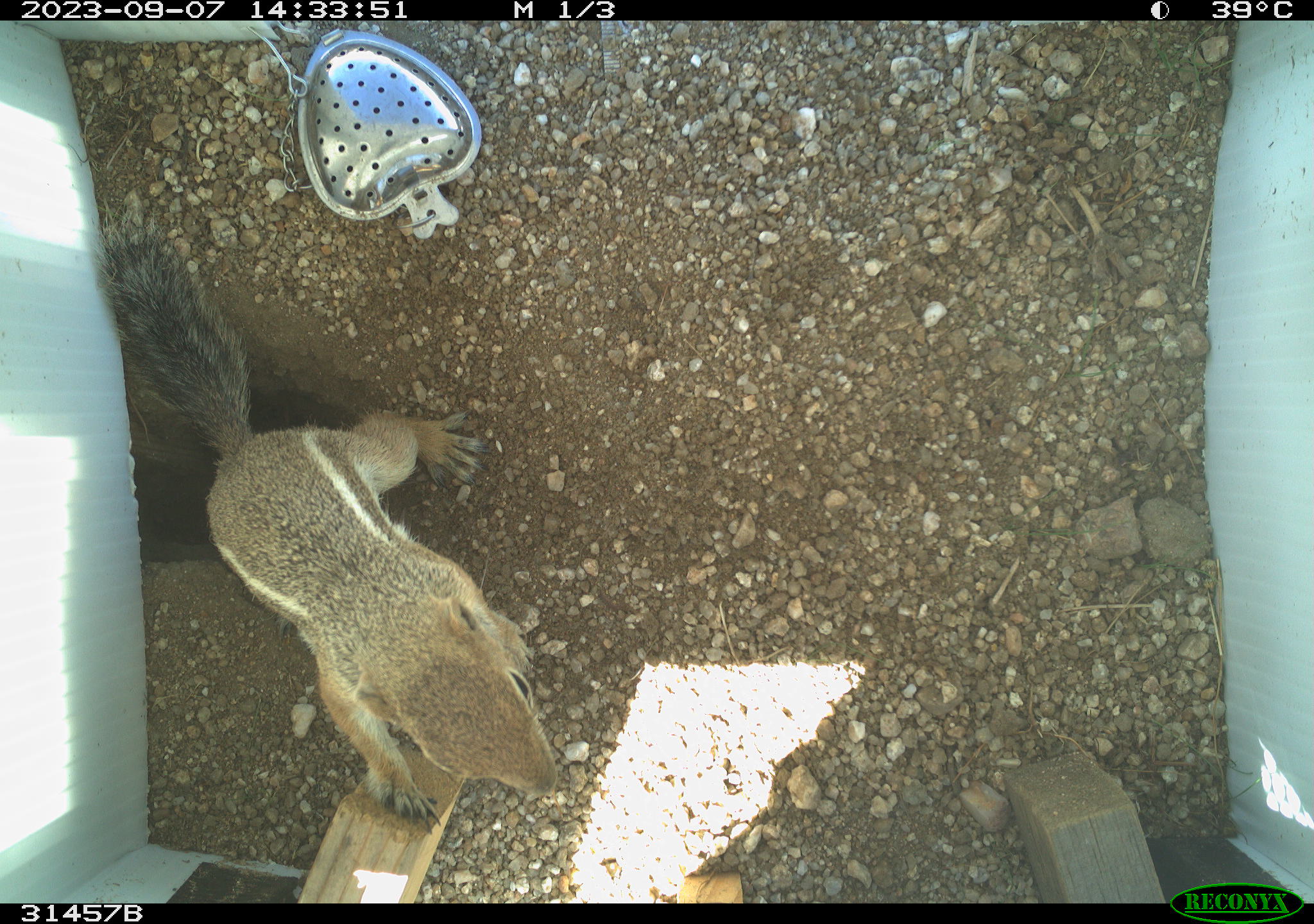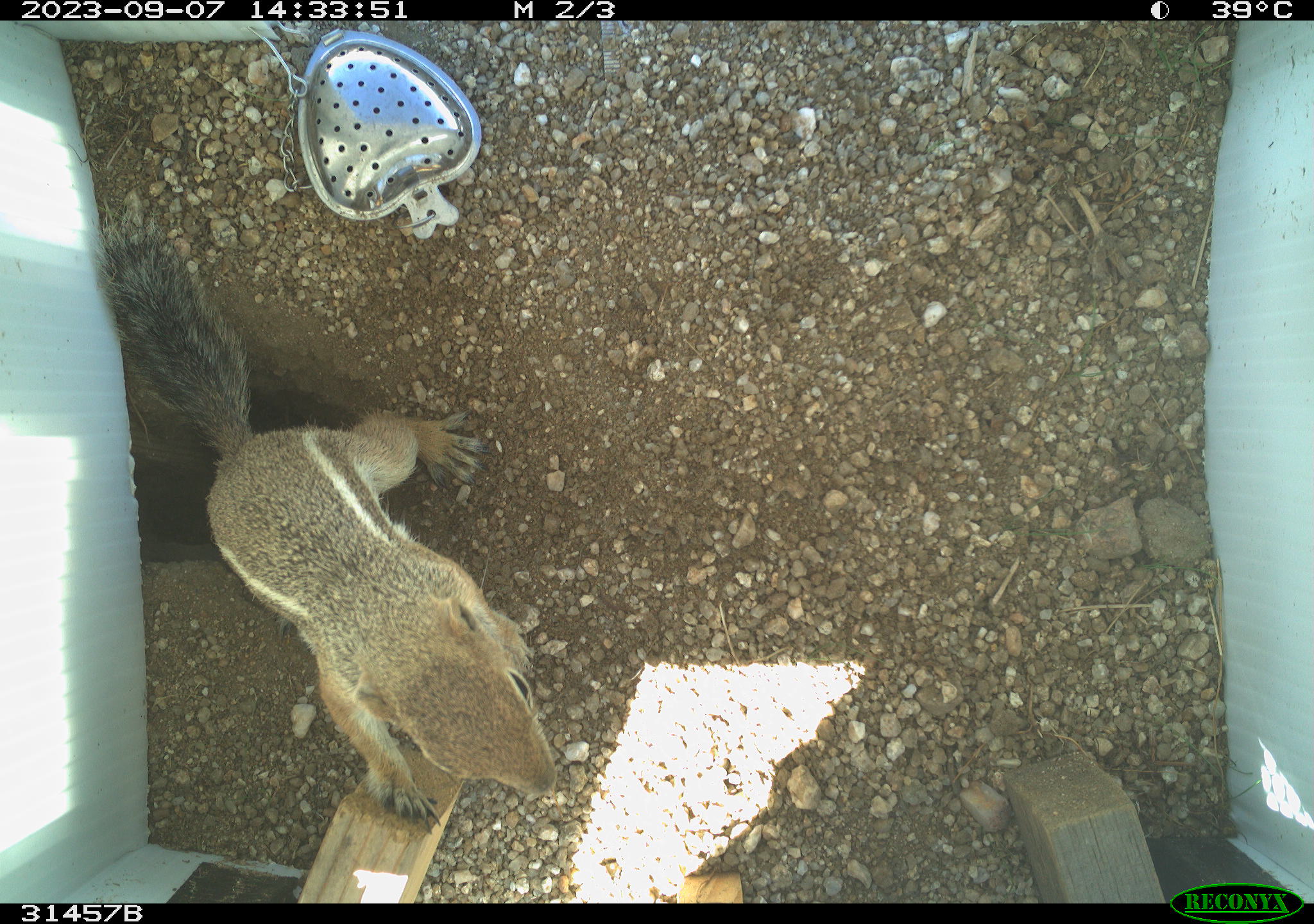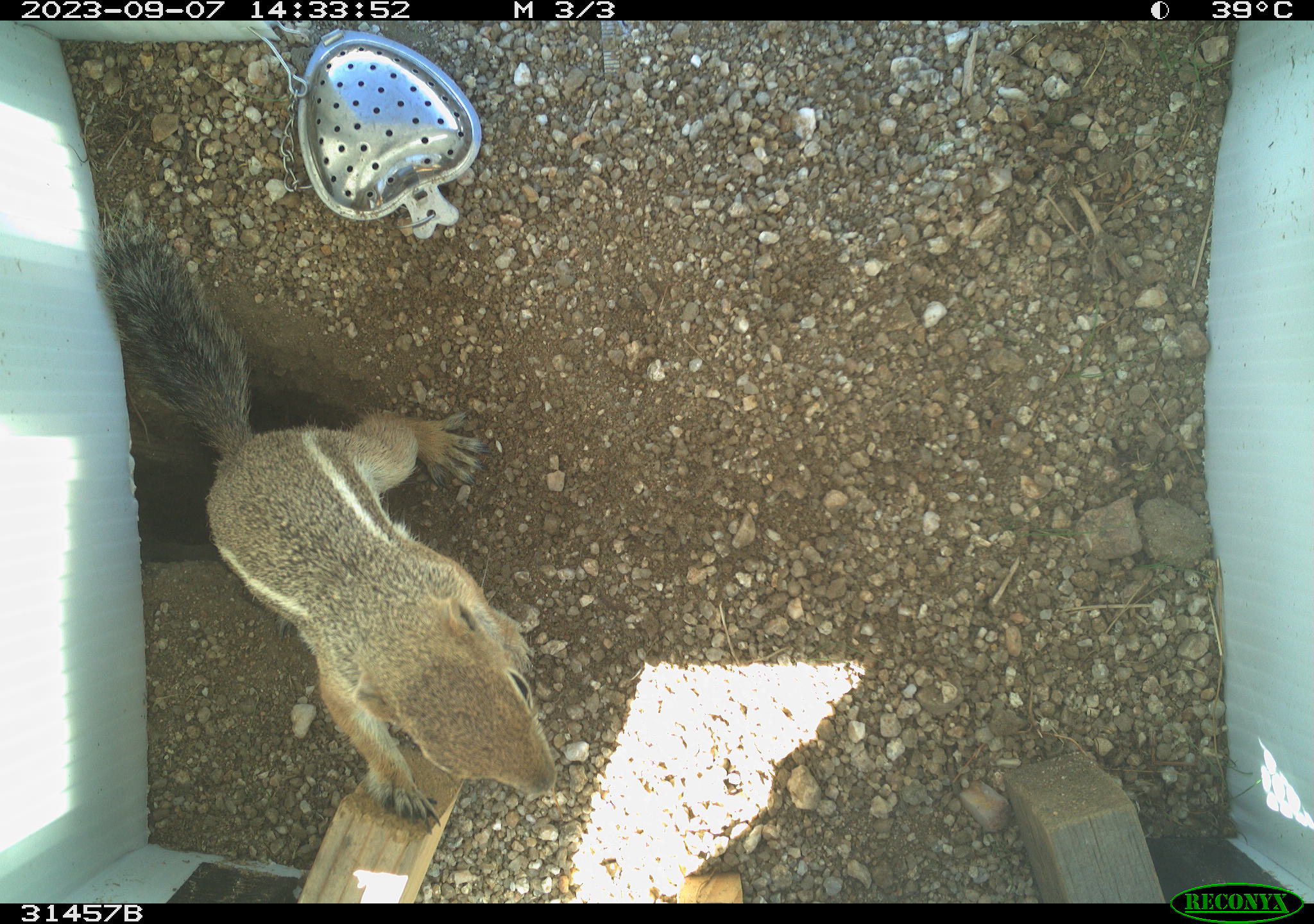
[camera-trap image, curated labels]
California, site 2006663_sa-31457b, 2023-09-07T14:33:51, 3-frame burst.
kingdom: Animalia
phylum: Chordata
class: Mammalia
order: Rodentia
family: Sciuridae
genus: Ammospermophilus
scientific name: Ammospermophilus leucurus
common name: white-tailed antelope squirrel